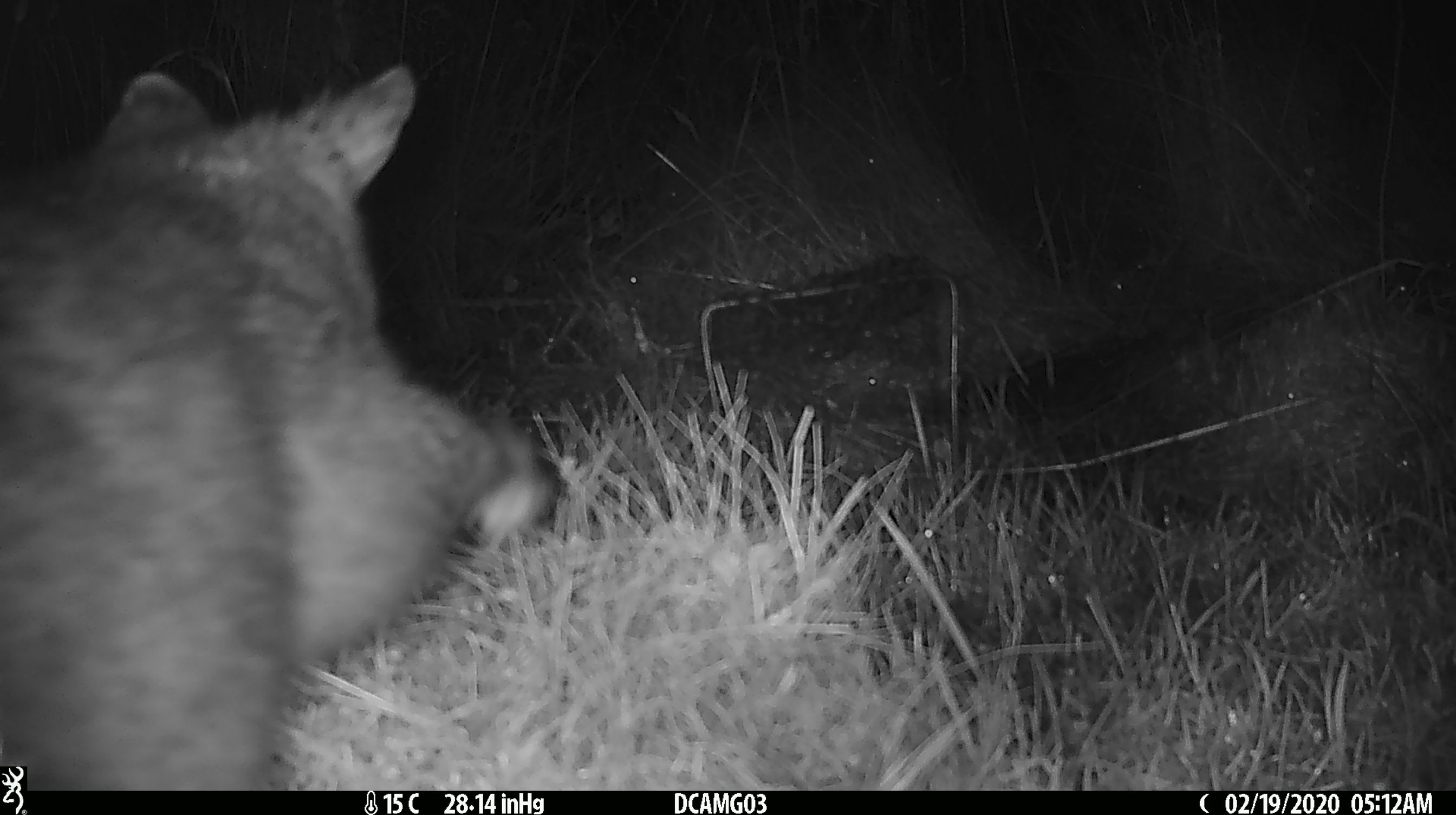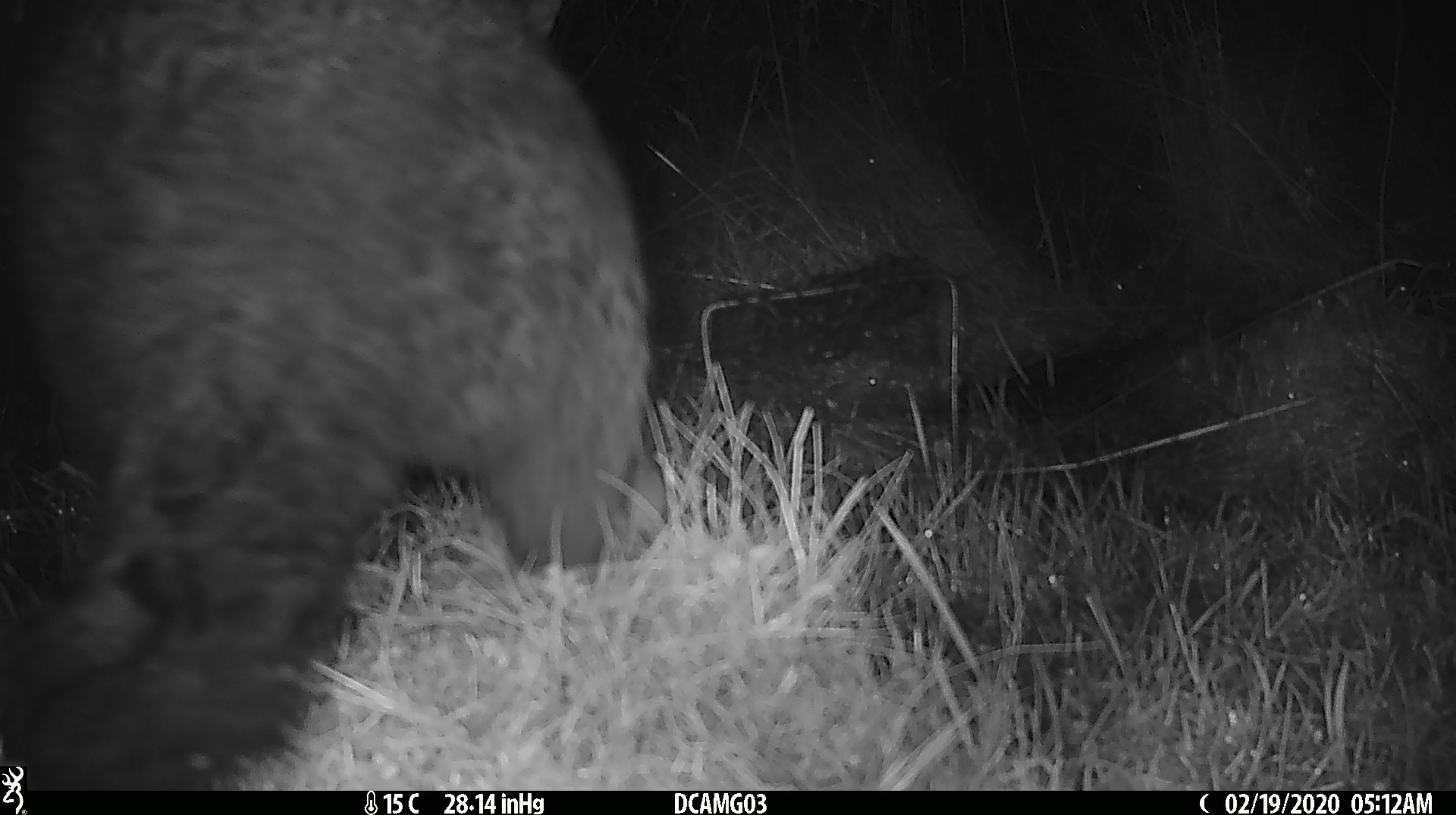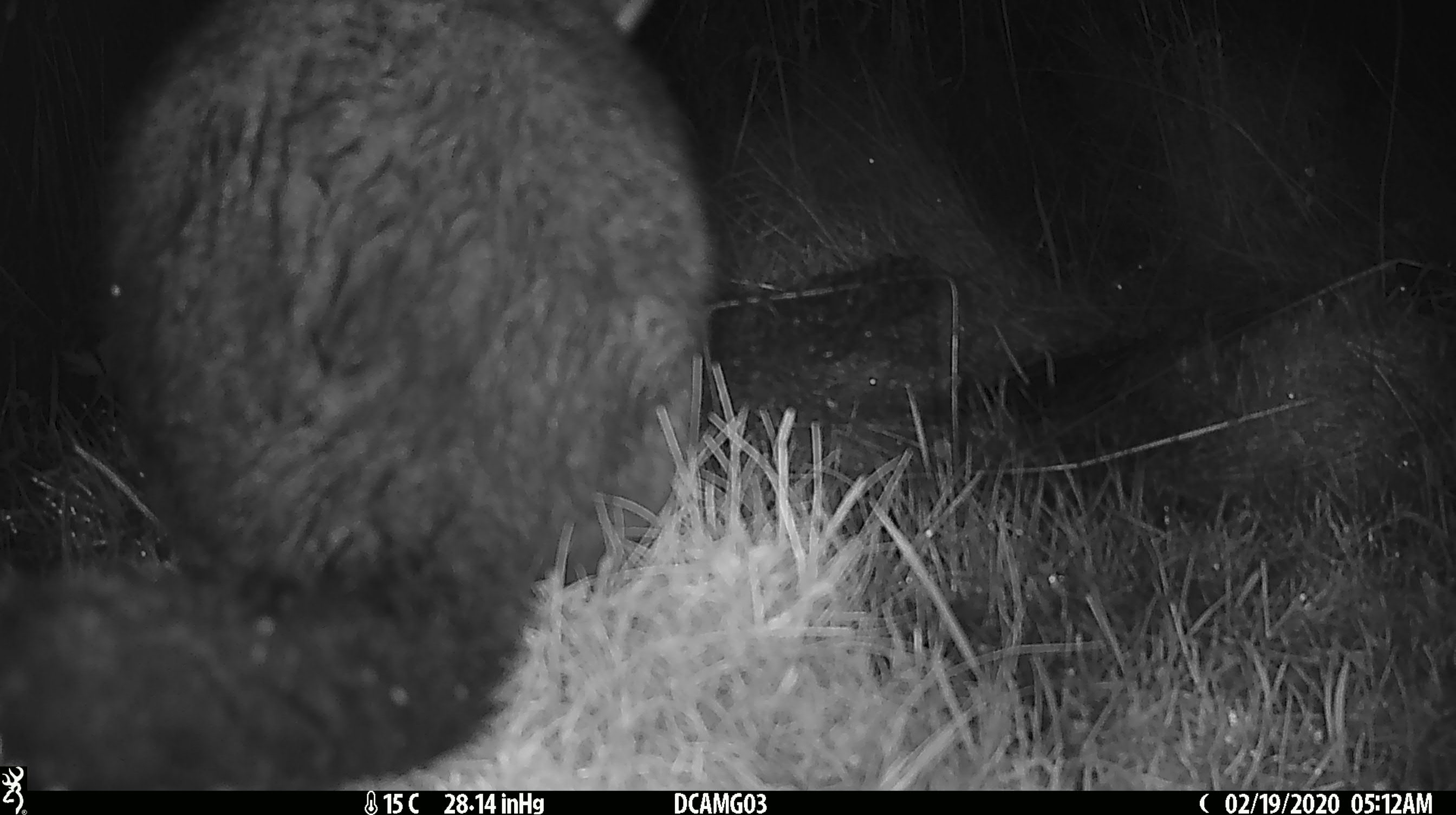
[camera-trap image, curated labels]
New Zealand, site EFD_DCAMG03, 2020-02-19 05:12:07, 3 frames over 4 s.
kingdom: Animalia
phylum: Chordata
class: Mammalia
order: Diprotodontia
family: Phalangeridae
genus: Trichosurus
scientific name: Trichosurus vulpecula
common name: common brushtail possum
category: possum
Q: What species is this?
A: Possum (common brushtail possum) (Trichosurus vulpecula).